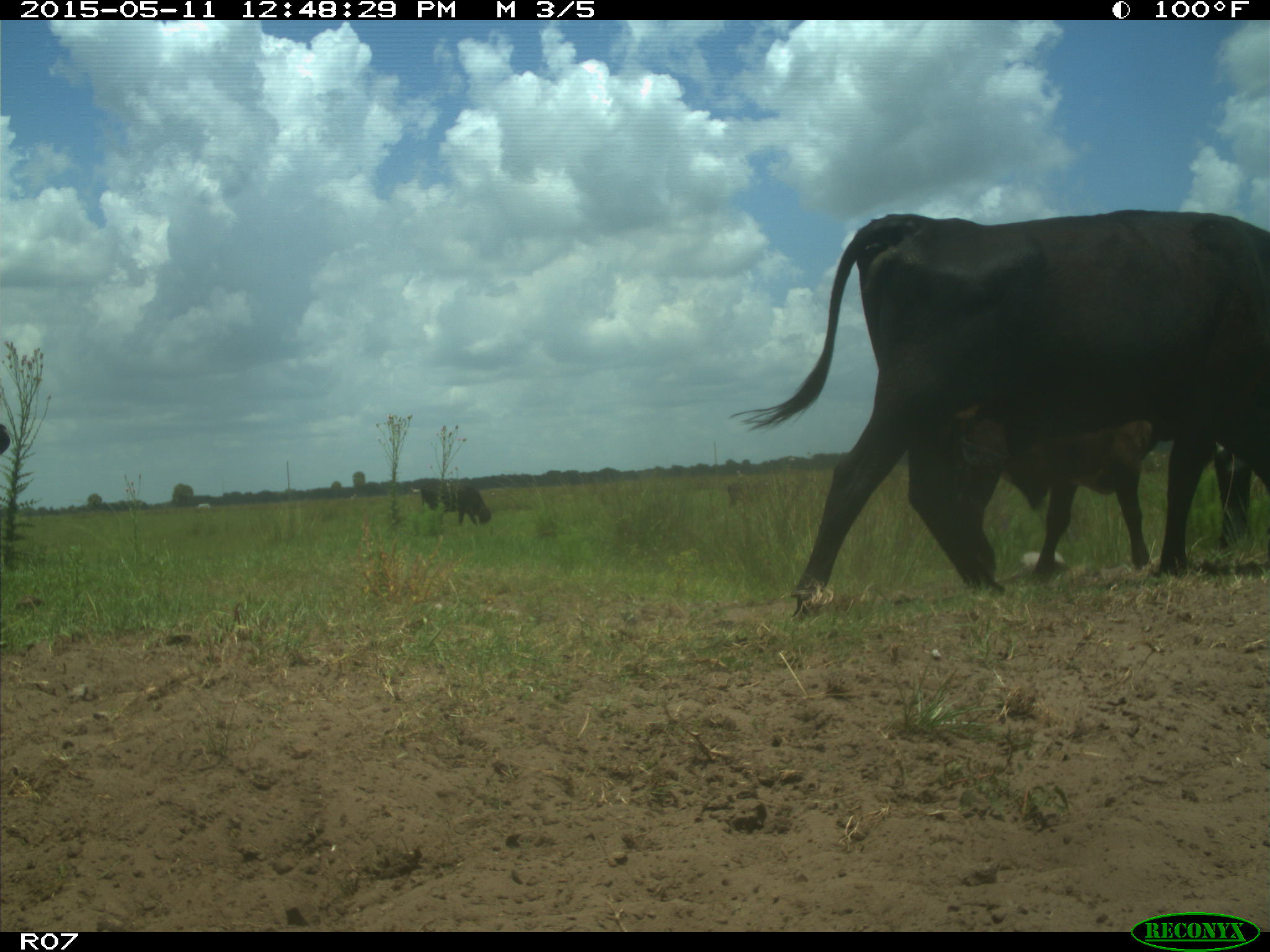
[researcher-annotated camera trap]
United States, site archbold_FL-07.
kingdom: Animalia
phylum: Chordata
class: Mammalia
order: Artiodactyla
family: Bovidae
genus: Bos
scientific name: Bos taurus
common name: domestic cow